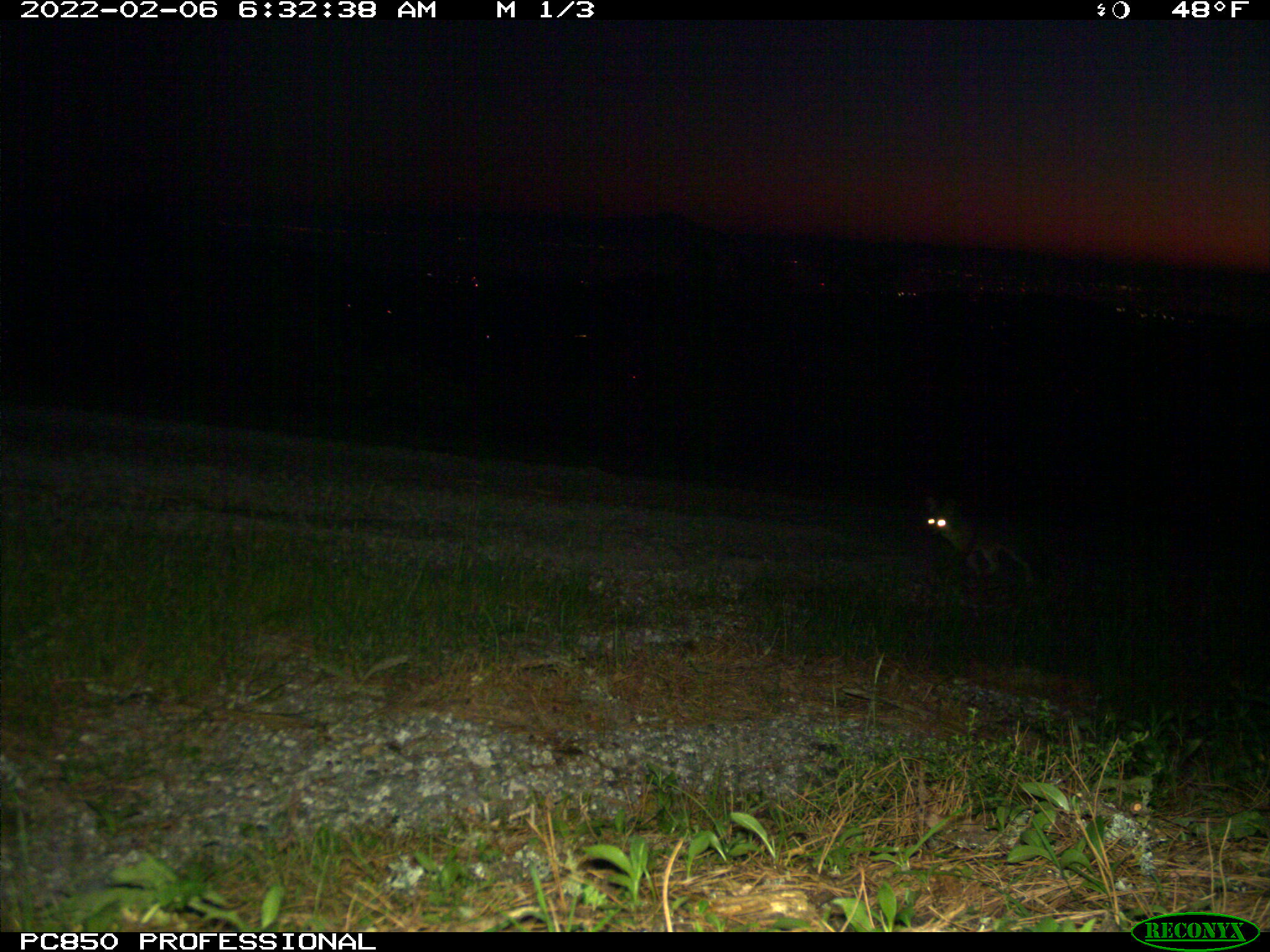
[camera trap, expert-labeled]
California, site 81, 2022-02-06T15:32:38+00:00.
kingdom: Animalia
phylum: Chordata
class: Mammalia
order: Carnivora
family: Canidae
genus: Urocyon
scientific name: Urocyon cinereoargenteus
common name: gray fox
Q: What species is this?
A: Gray fox (Urocyon cinereoargenteus).